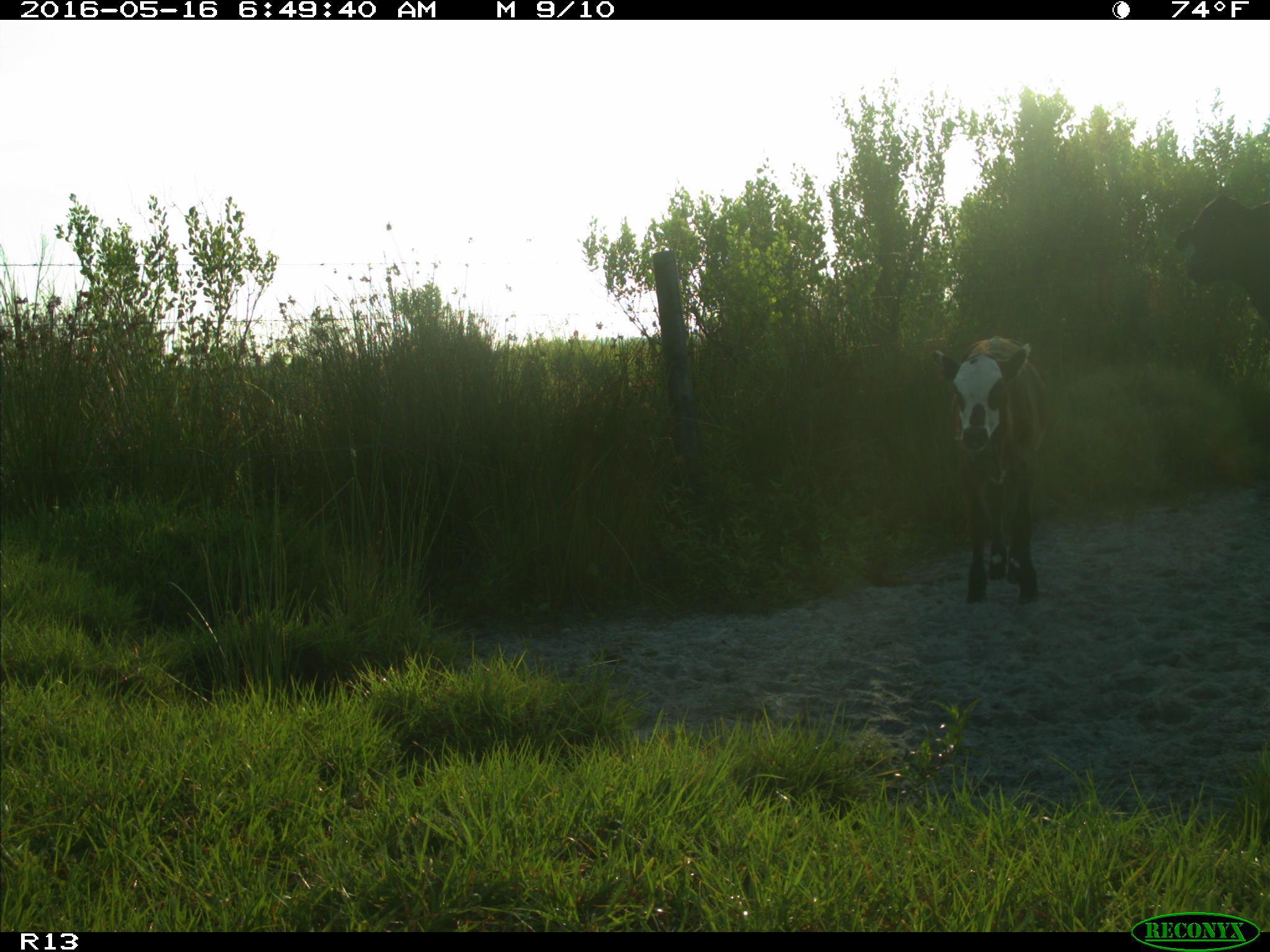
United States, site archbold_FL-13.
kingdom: Animalia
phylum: Chordata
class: Mammalia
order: Artiodactyla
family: Bovidae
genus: Bos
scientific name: Bos taurus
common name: domestic cow